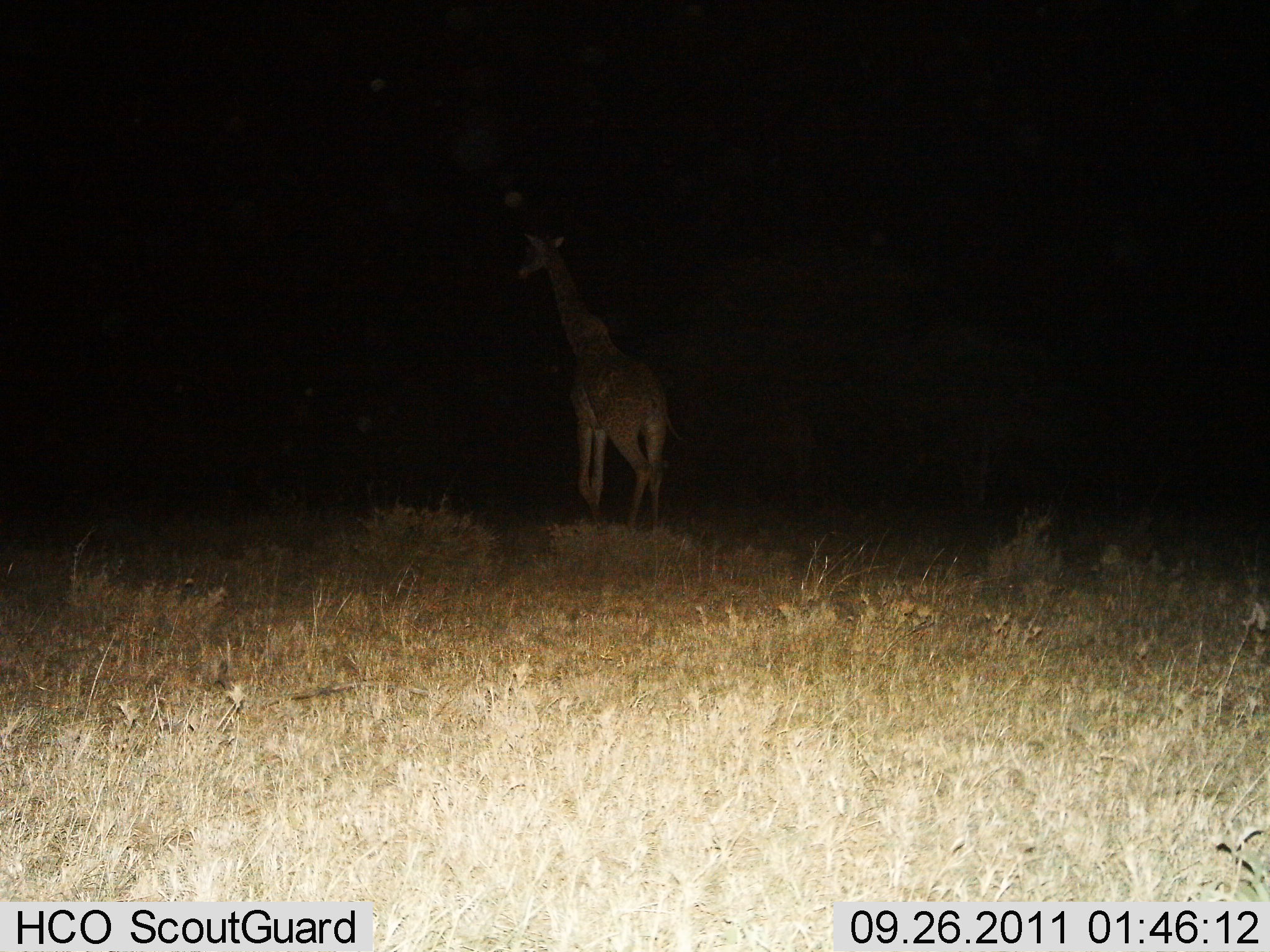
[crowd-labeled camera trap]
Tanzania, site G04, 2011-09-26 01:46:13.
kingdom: Animalia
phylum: Chordata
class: Mammalia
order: Artiodactyla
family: Giraffidae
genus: Giraffa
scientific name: Giraffa camelopardalis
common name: giraffe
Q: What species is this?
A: Giraffe (Giraffa camelopardalis).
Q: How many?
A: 1.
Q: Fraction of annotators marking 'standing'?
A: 60%.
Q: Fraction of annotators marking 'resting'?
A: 0%.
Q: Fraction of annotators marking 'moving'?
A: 40%.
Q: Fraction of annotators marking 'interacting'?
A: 0%.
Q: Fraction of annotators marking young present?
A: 0%.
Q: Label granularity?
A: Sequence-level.